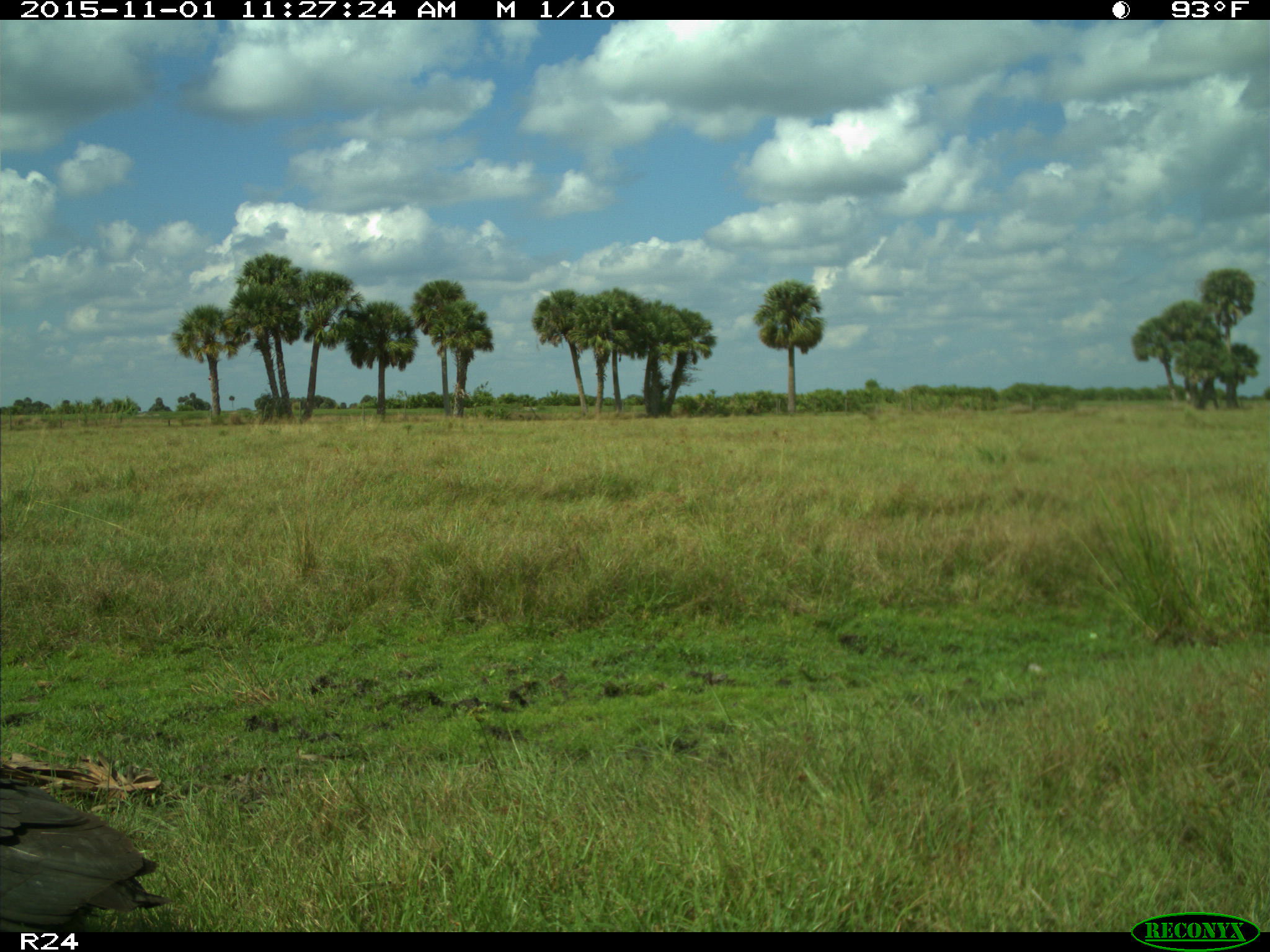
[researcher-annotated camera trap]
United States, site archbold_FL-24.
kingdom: Animalia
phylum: Chordata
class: Aves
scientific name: Aves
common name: birds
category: unidentified bird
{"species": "unidentified bird (birds) (Aves)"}